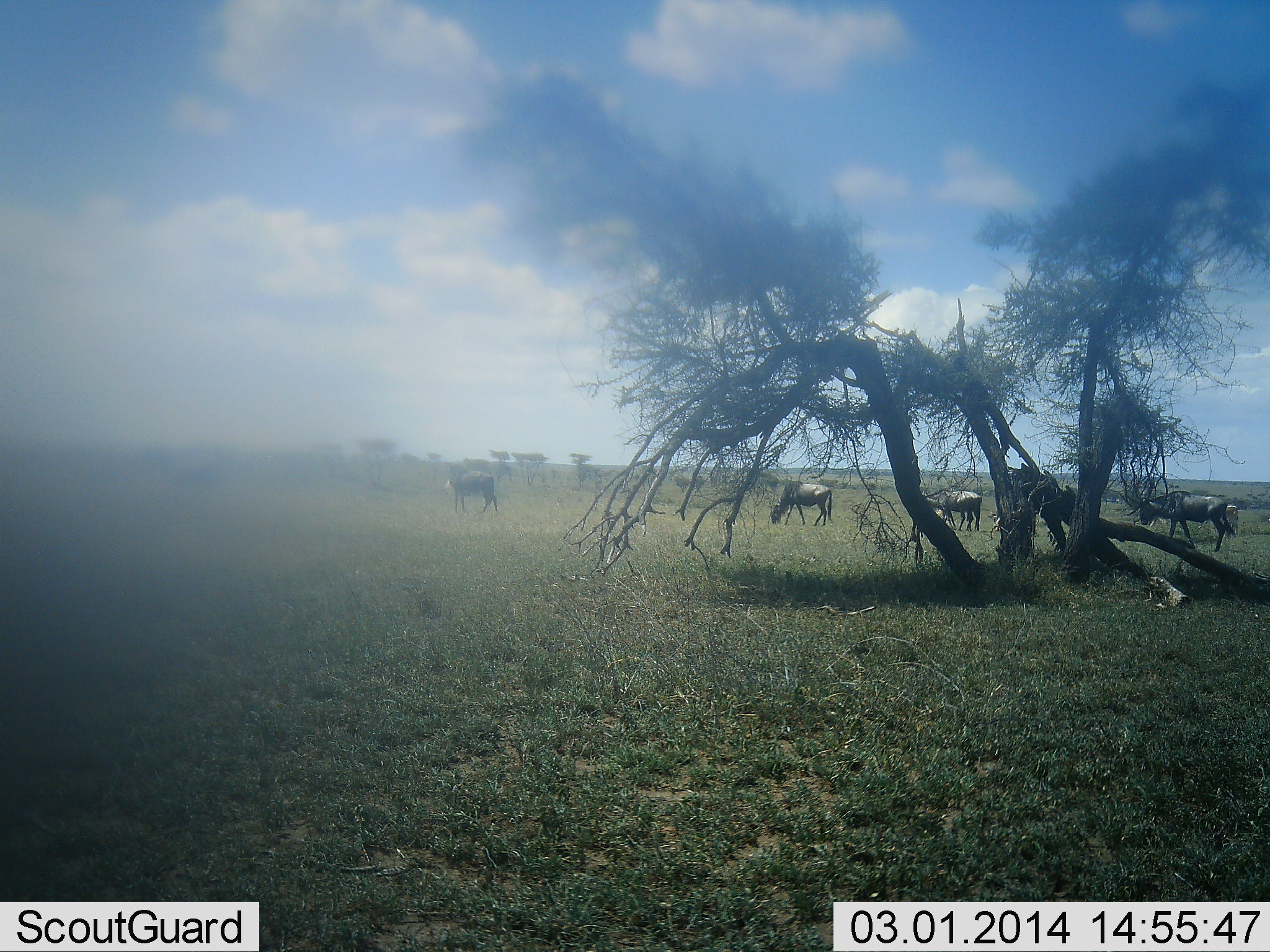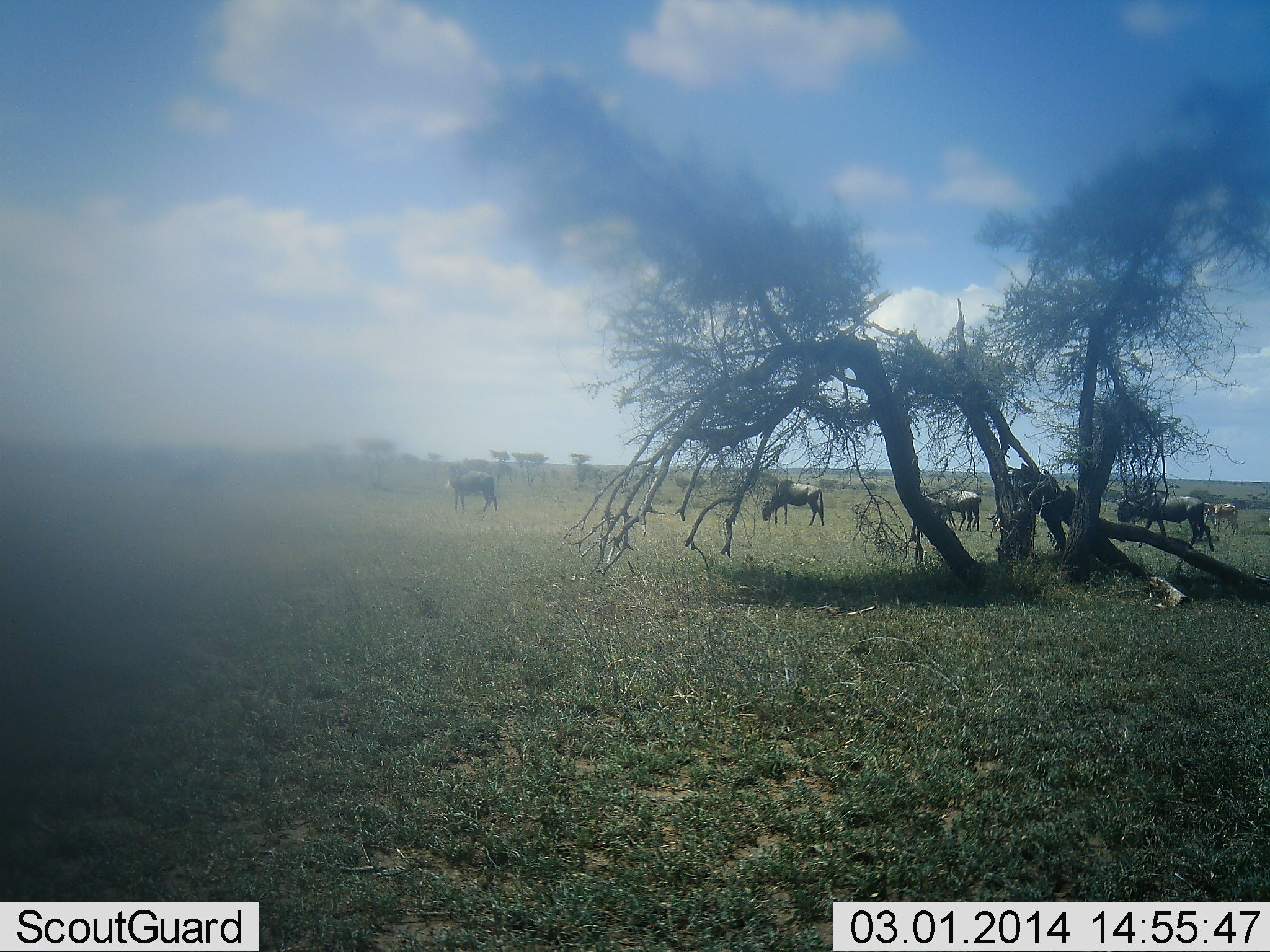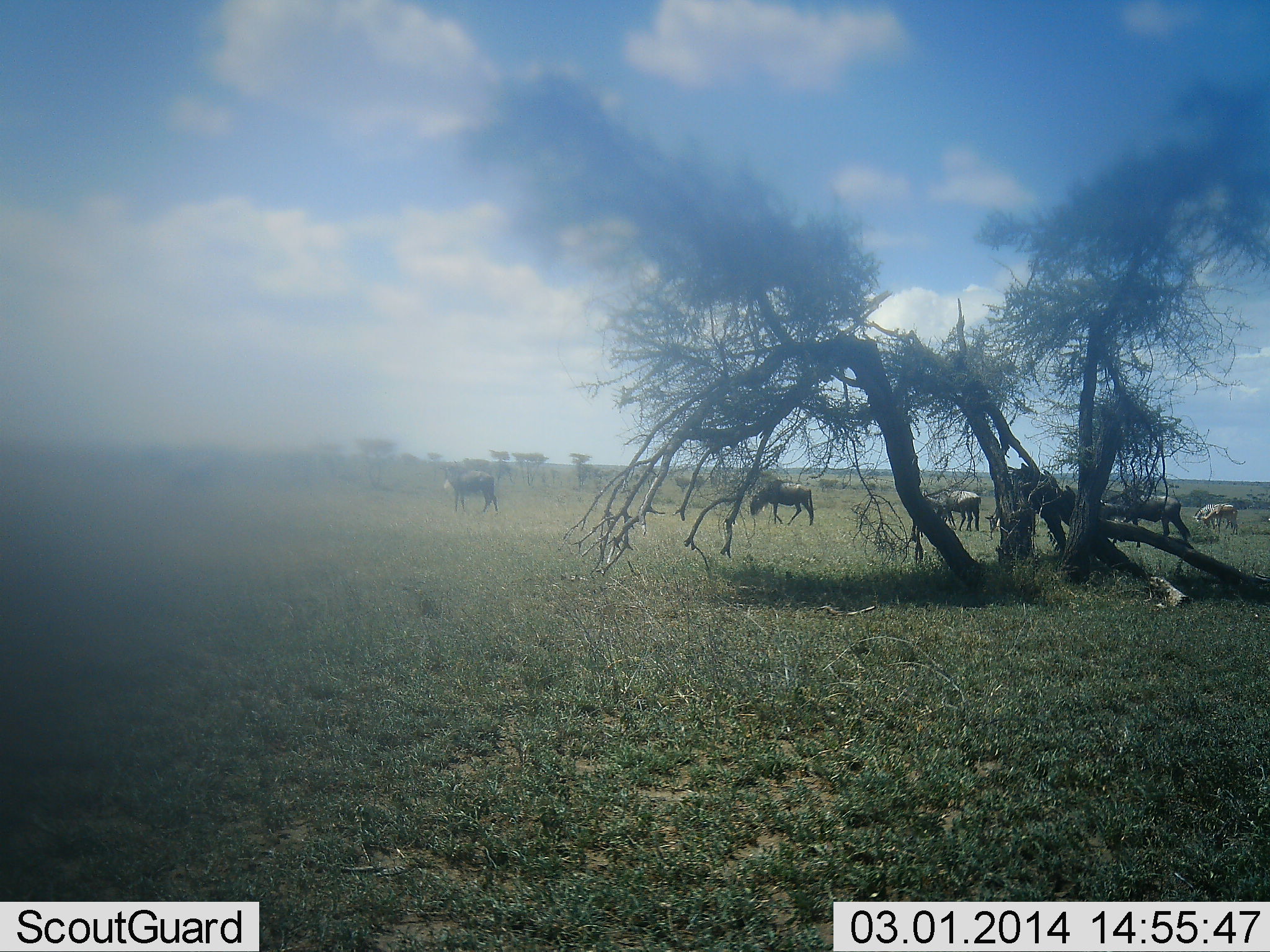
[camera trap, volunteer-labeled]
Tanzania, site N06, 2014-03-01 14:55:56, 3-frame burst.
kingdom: Animalia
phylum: Chordata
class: Mammalia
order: Artiodactyla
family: Bovidae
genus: Connochaetes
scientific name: Connochaetes taurinus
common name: blue wildebeest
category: wildebeest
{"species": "wildebeest (blue wildebeest) (Connochaetes taurinus)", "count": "5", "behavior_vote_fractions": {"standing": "40%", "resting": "0%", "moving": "60%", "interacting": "0%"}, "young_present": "0%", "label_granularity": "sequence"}